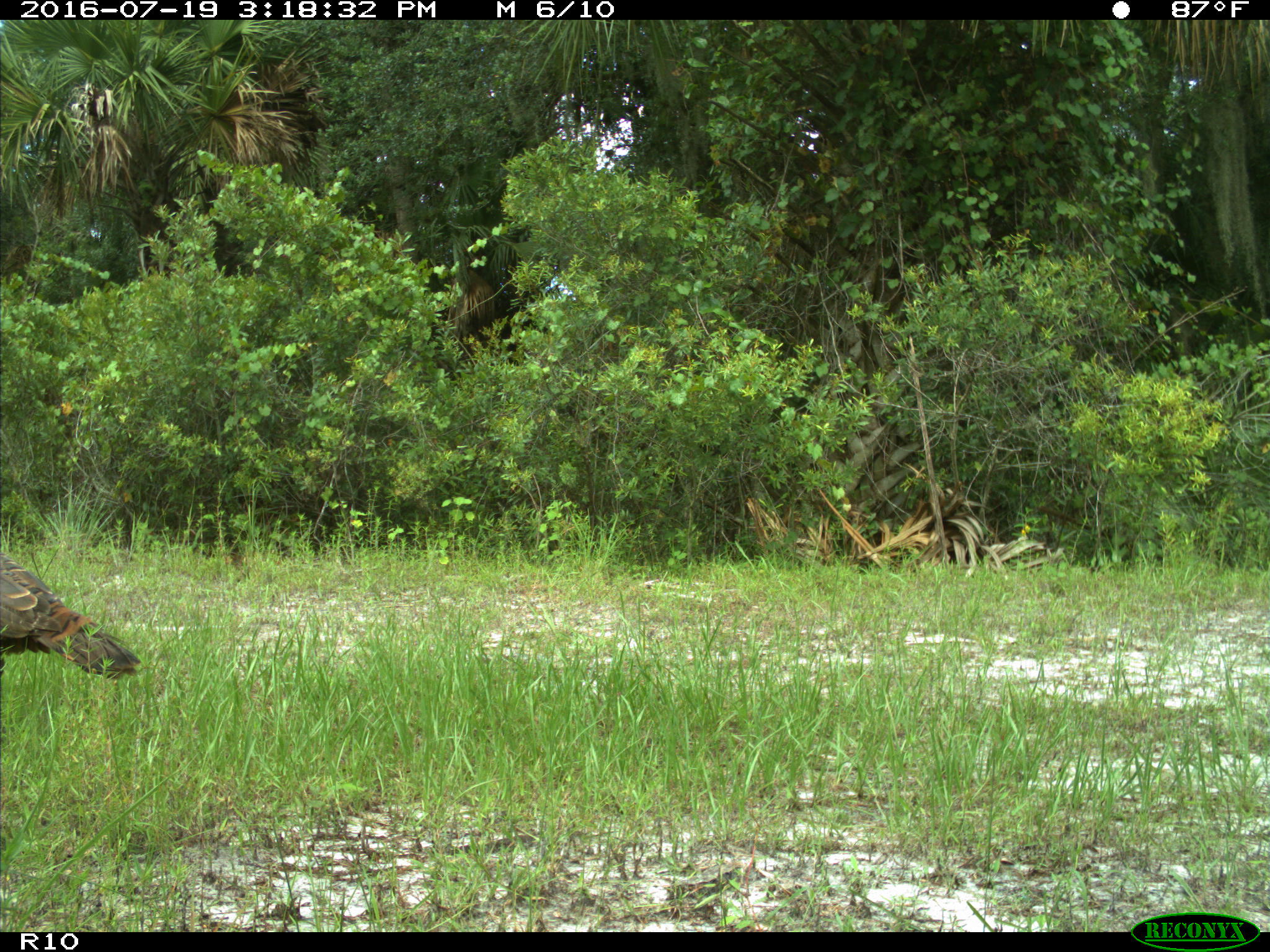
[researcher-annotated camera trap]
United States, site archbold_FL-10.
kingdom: Animalia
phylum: Chordata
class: Aves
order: Galliformes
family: Phasianidae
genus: Meleagris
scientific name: Meleagris gallopavo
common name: wild turkey